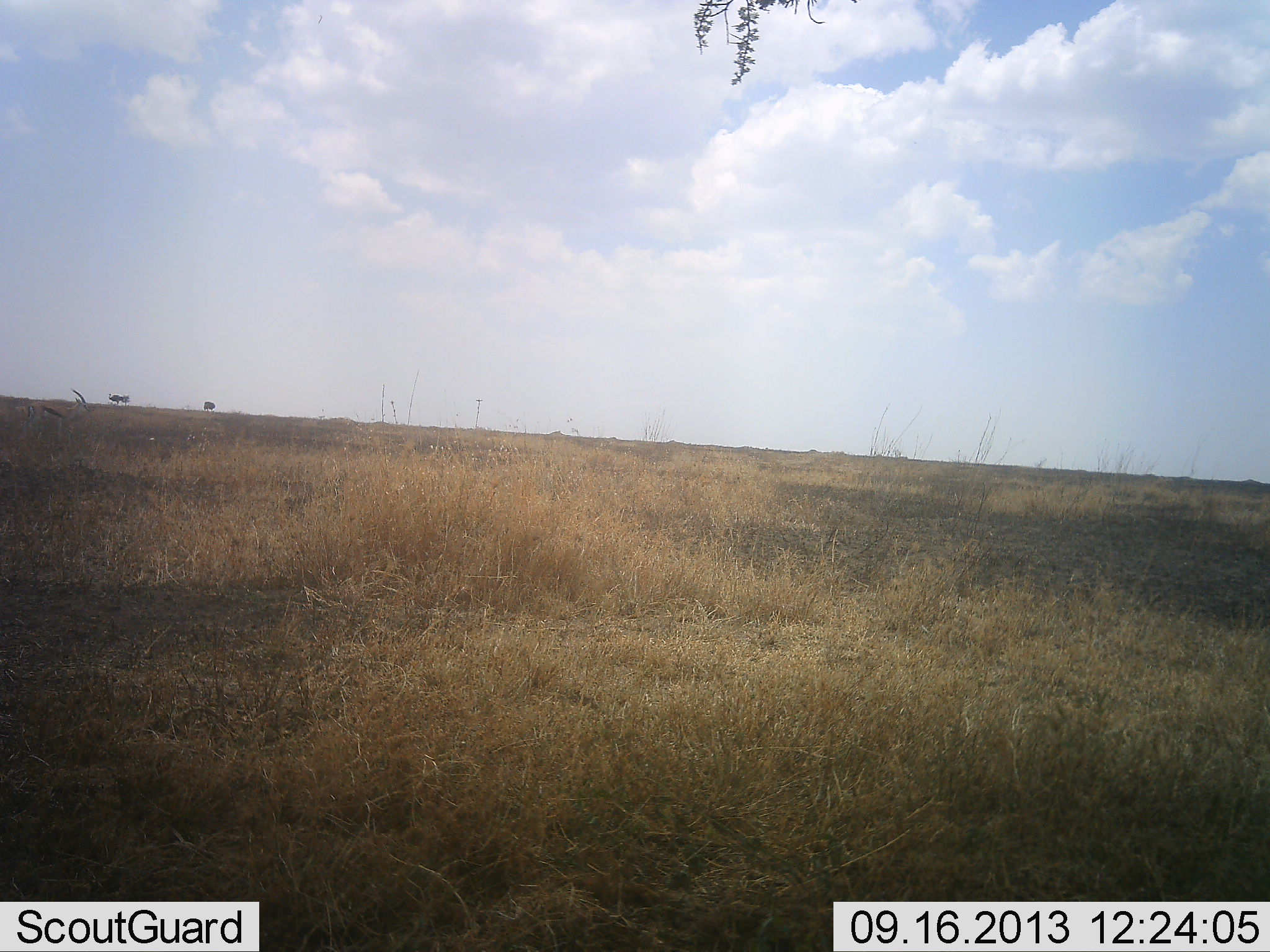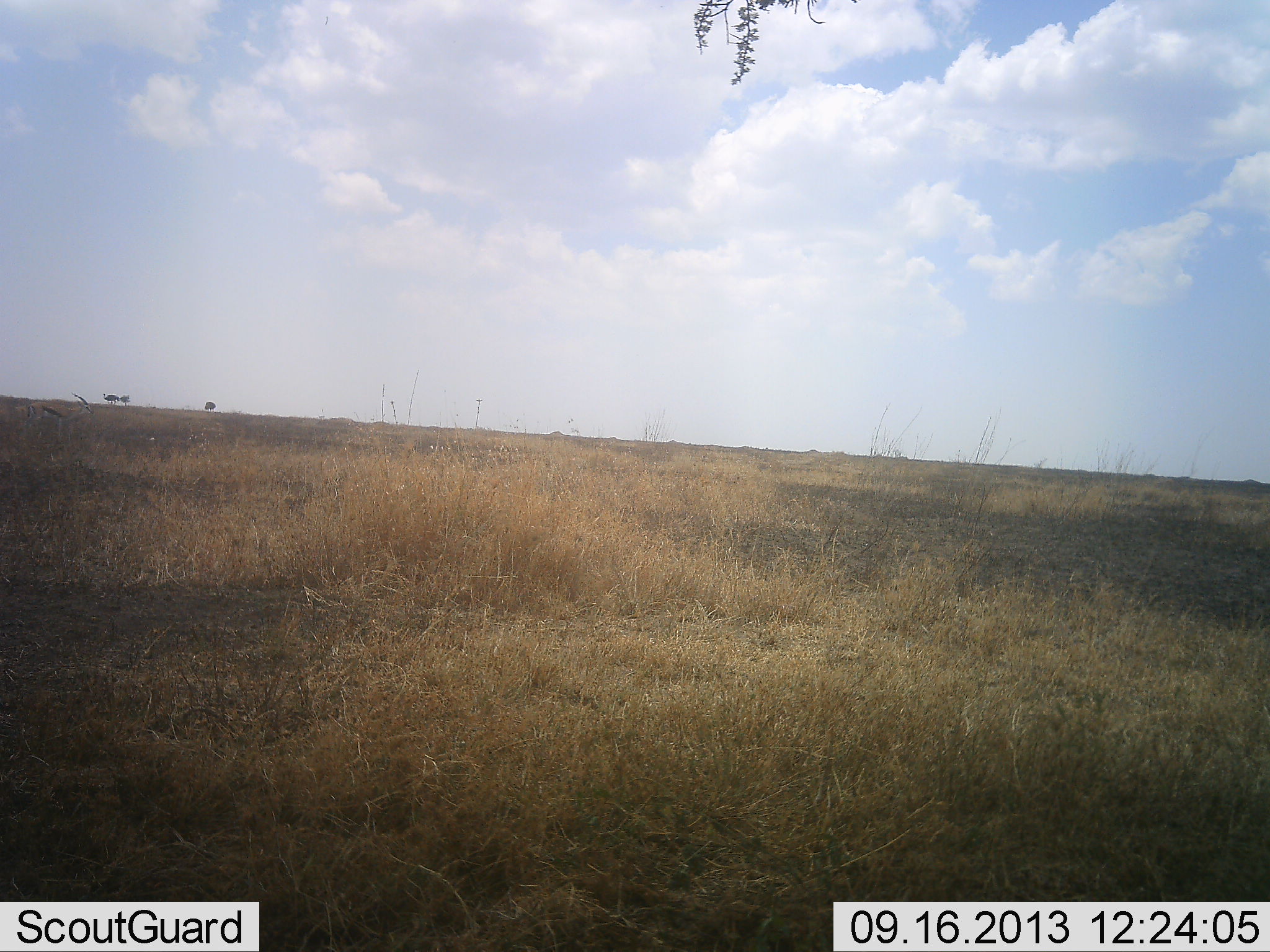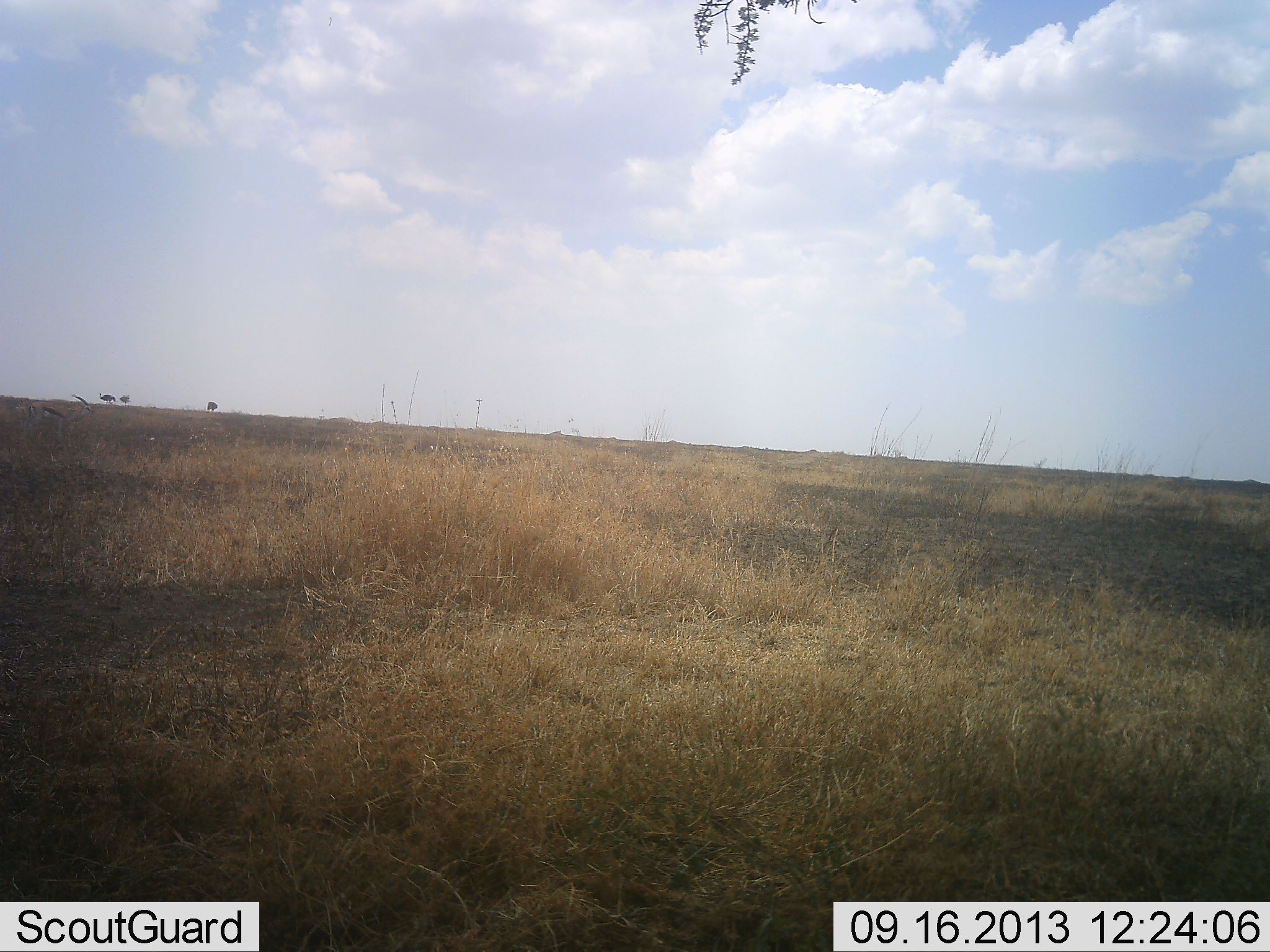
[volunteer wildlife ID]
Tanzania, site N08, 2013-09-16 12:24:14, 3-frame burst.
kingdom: Animalia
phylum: Chordata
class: Mammalia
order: Artiodactyla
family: Bovidae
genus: Eudorcas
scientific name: Eudorcas thomsonii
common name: thomson's gazelle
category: gazellethomsons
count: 2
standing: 67%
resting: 0%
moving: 0%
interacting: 0%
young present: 0%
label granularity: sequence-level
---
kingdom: Animalia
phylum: Chordata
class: Aves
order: Struthioniformes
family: Struthionidae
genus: Struthio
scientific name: Struthio camelus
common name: ostrich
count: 3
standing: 62%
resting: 0%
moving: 75%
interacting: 0%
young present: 0%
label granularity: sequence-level